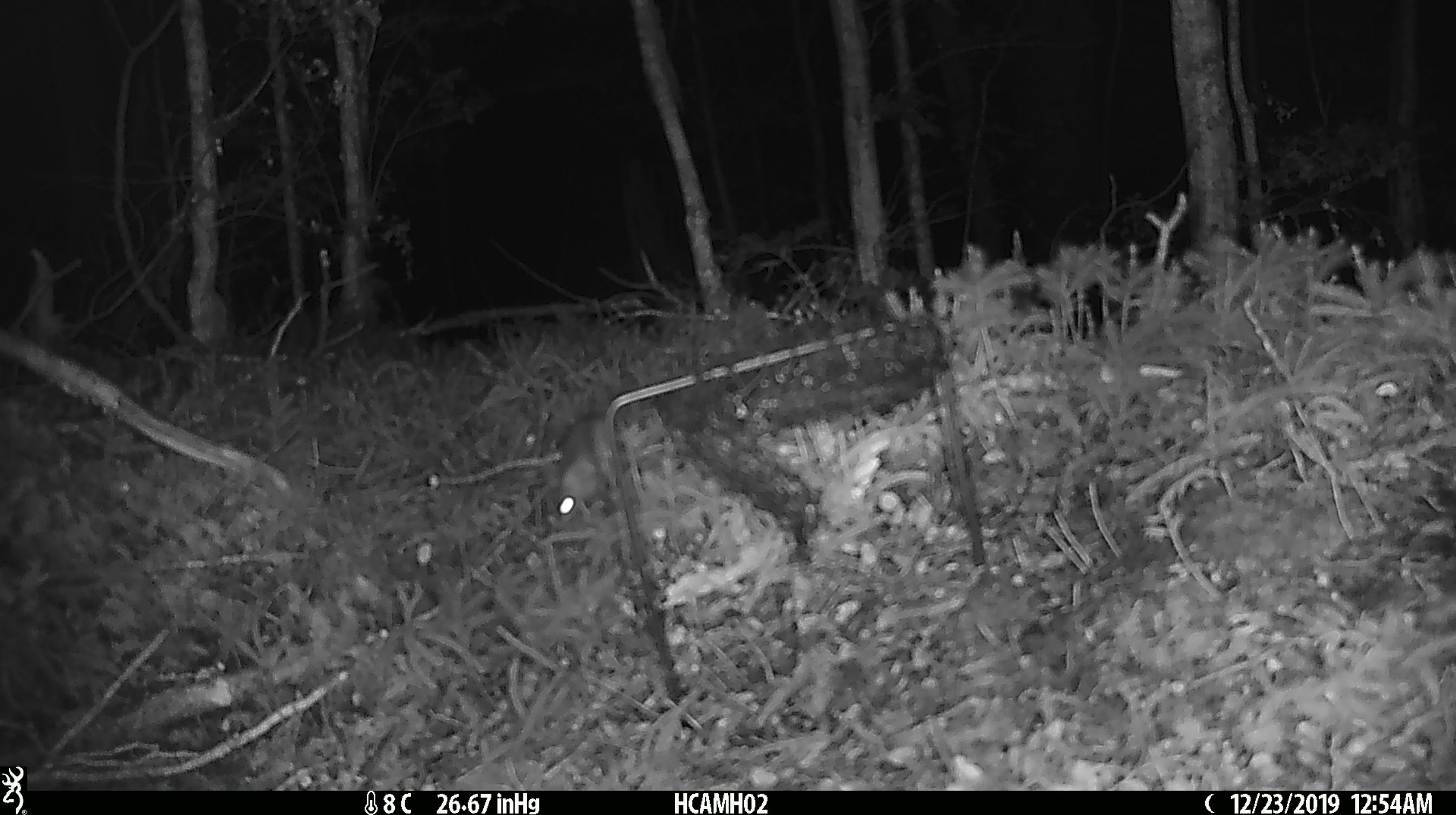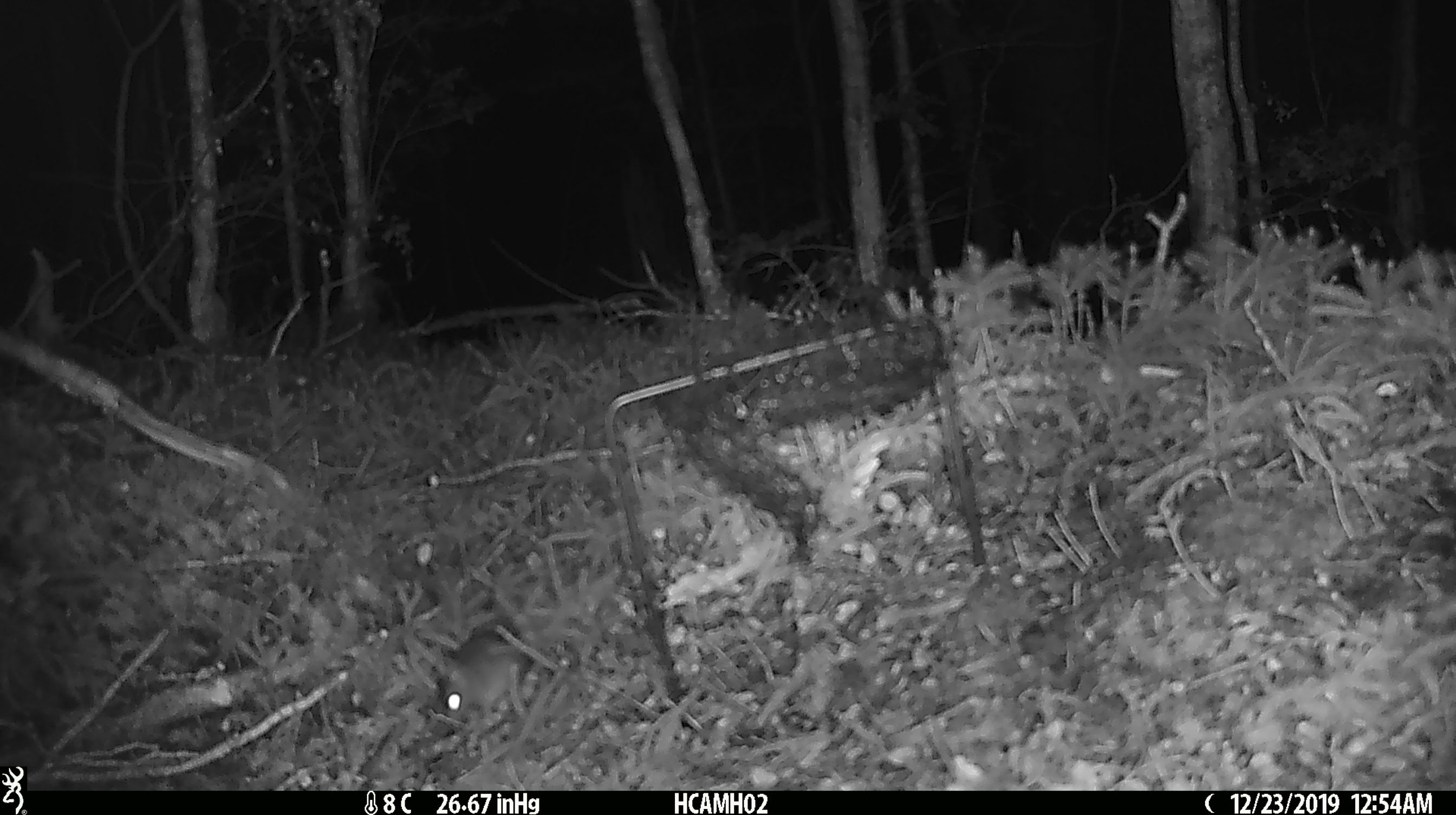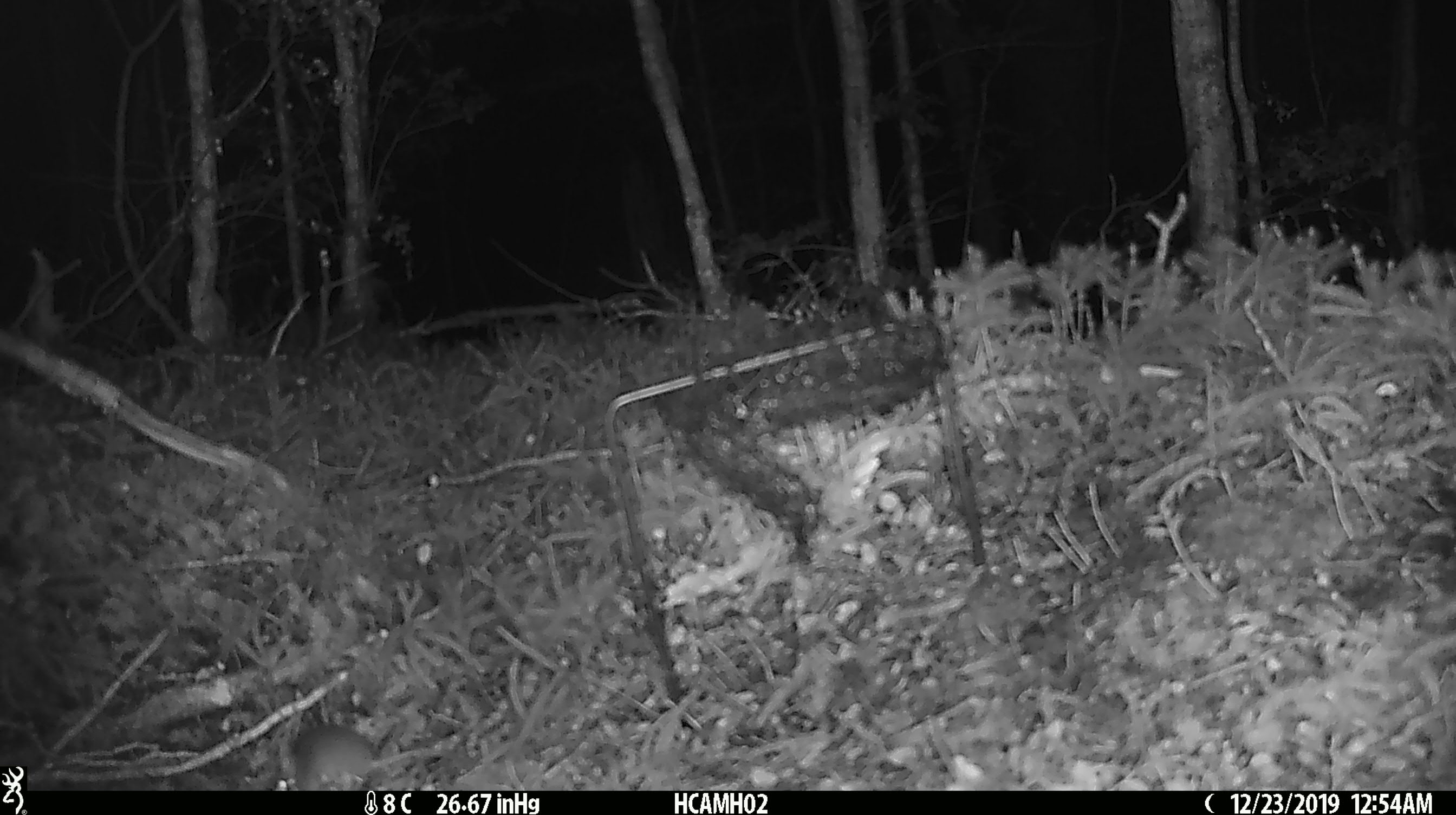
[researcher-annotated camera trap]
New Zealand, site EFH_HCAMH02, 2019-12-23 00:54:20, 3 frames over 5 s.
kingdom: Animalia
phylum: Chordata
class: Mammalia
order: Rodentia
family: Muridae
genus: Mus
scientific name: Mus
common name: mouse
Mouse (Mus).